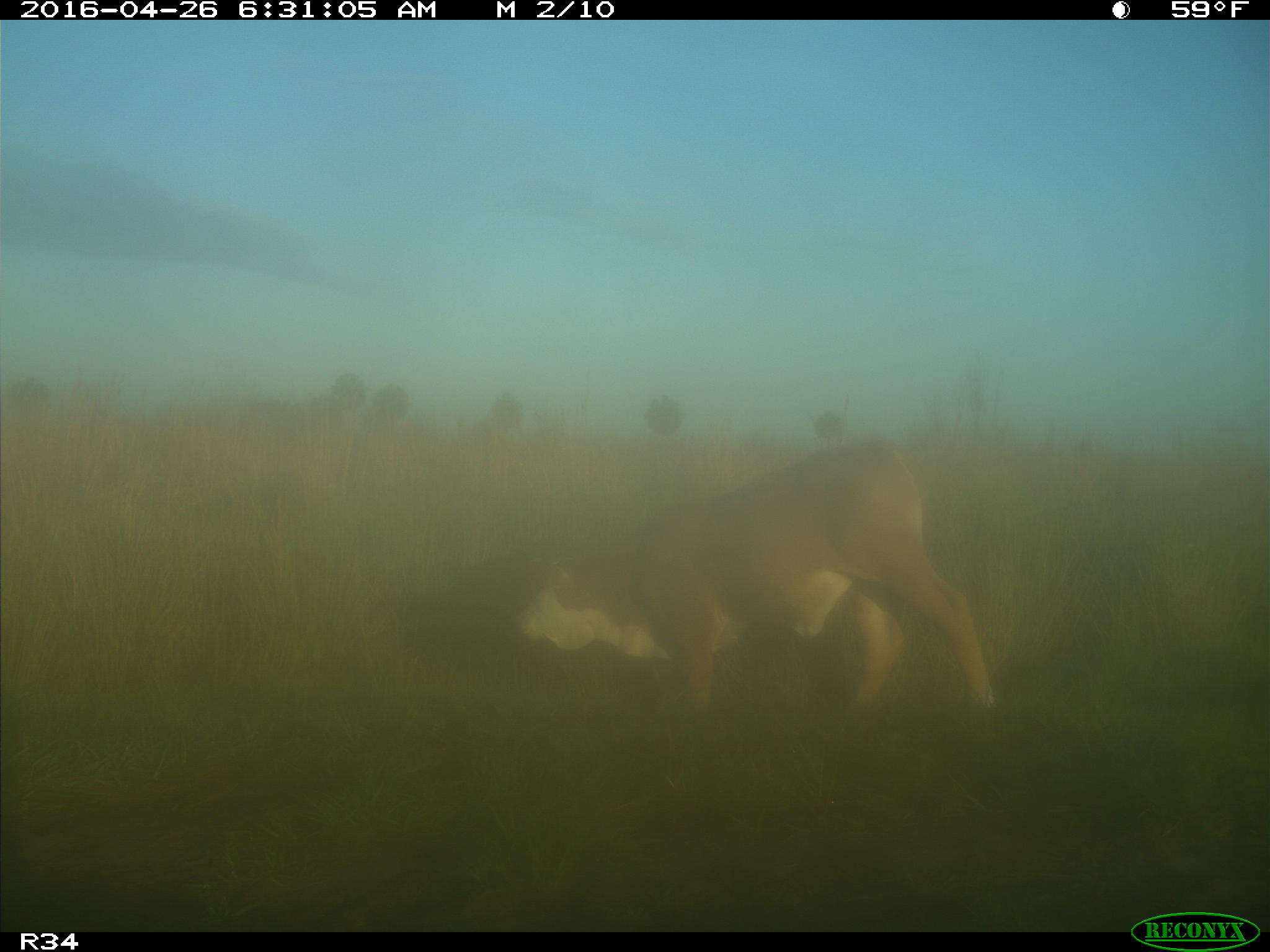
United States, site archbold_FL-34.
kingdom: Animalia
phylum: Chordata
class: Mammalia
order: Artiodactyla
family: Bovidae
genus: Bos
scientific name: Bos taurus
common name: domestic cow